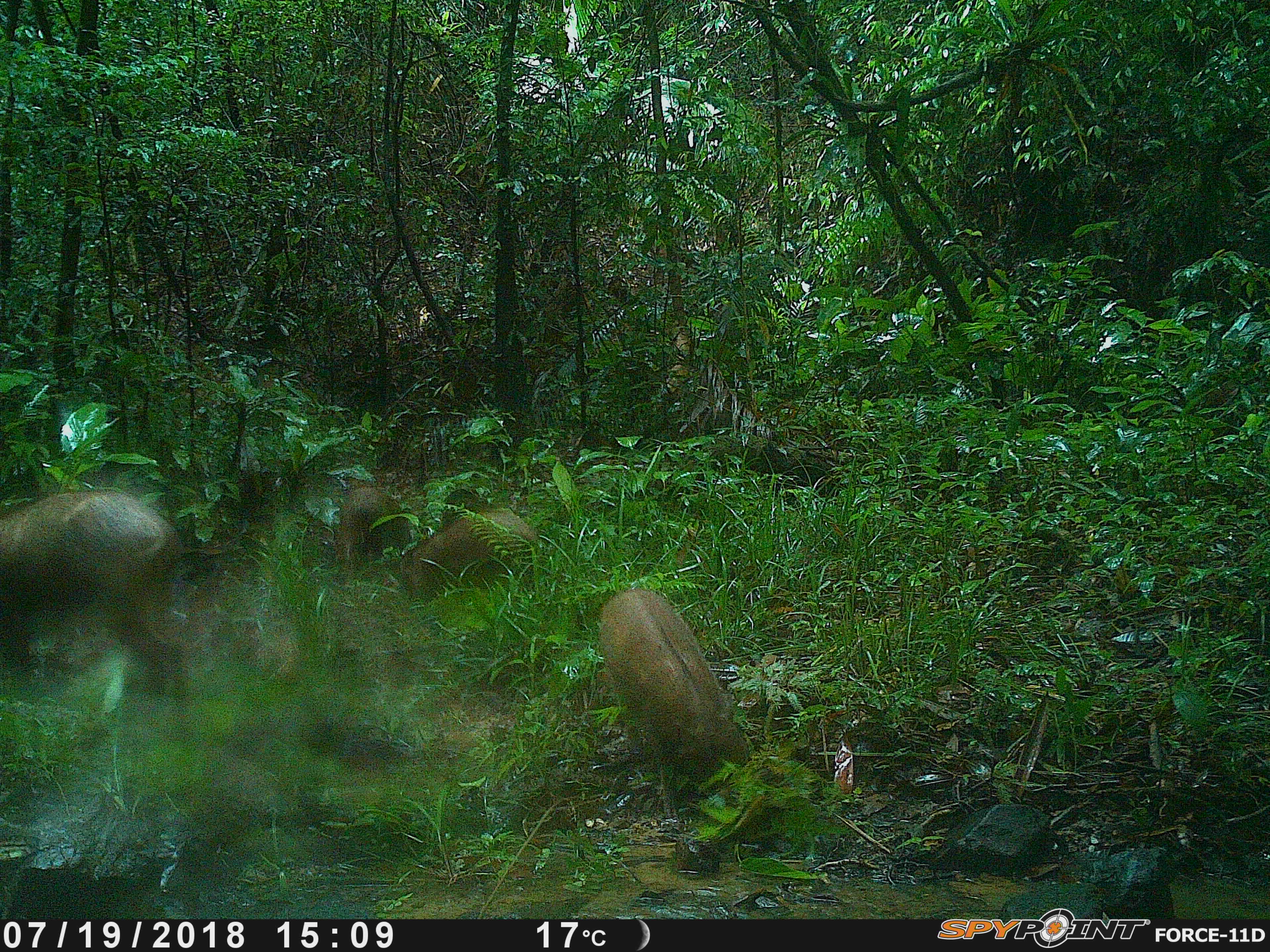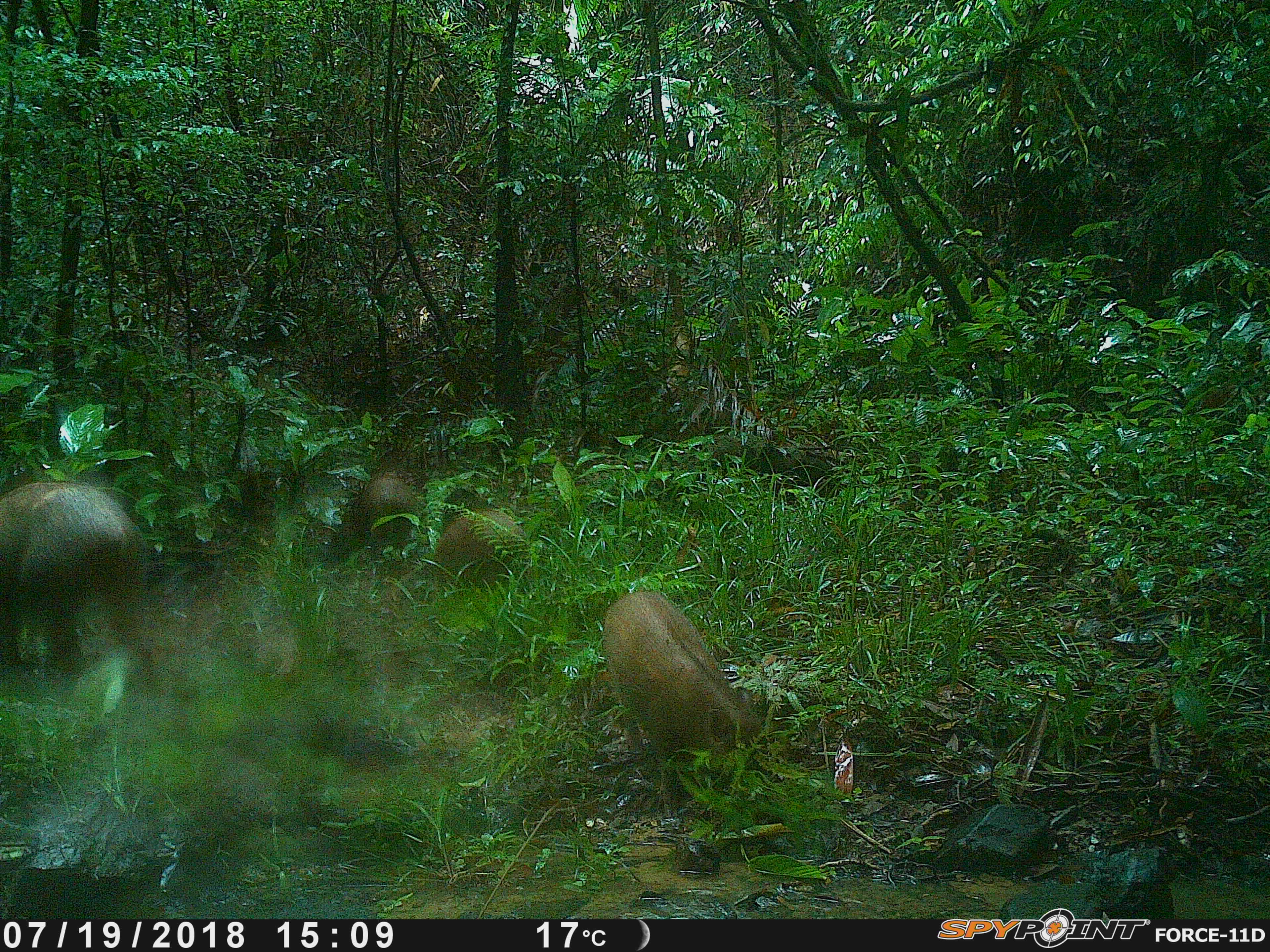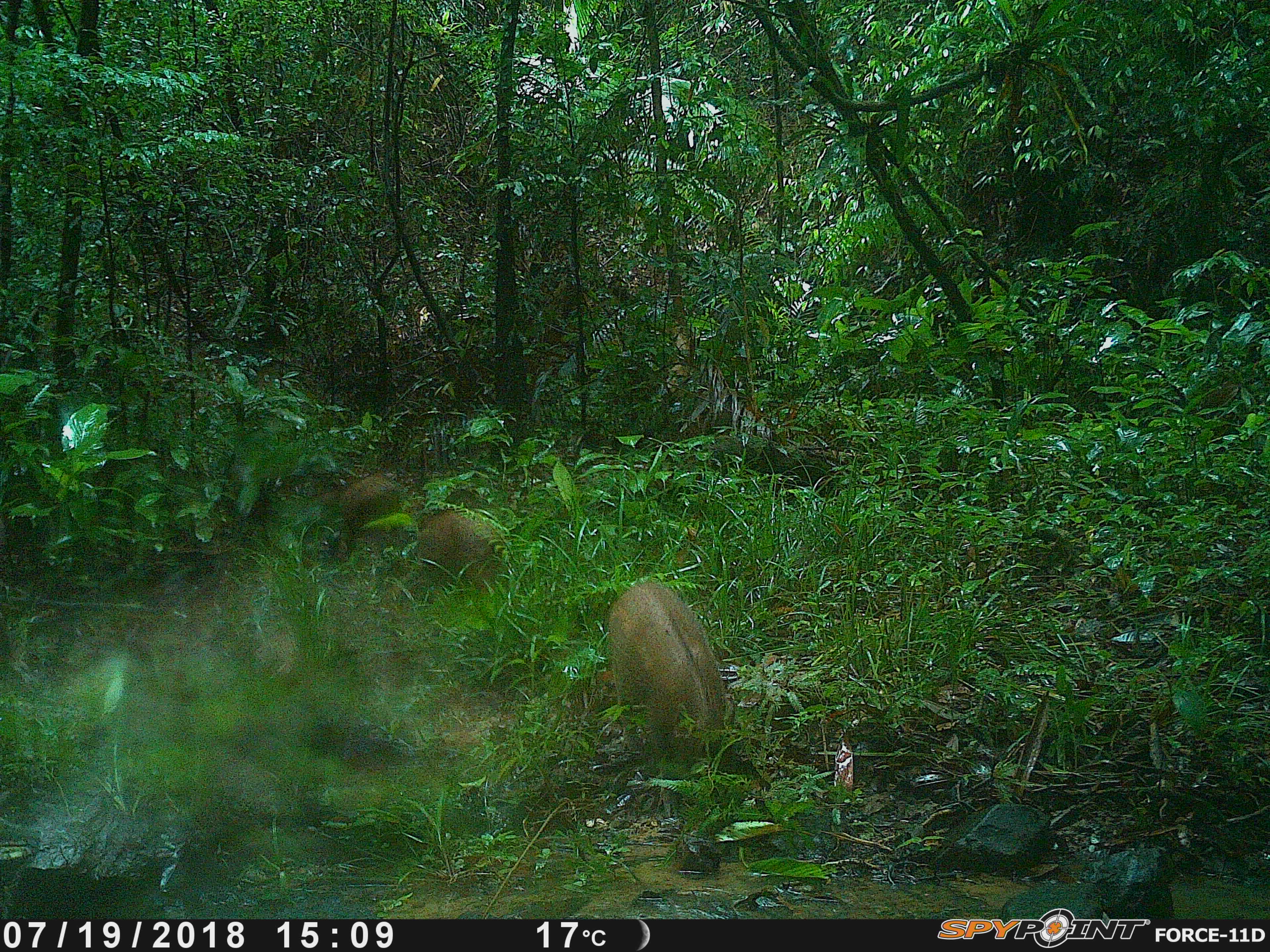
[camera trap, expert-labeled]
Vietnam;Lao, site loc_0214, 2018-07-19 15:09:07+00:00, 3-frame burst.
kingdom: Animalia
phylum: Chordata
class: Mammalia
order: Artiodactyla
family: Suidae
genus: Sus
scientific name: Sus scrofa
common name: eurasian wild pig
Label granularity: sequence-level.